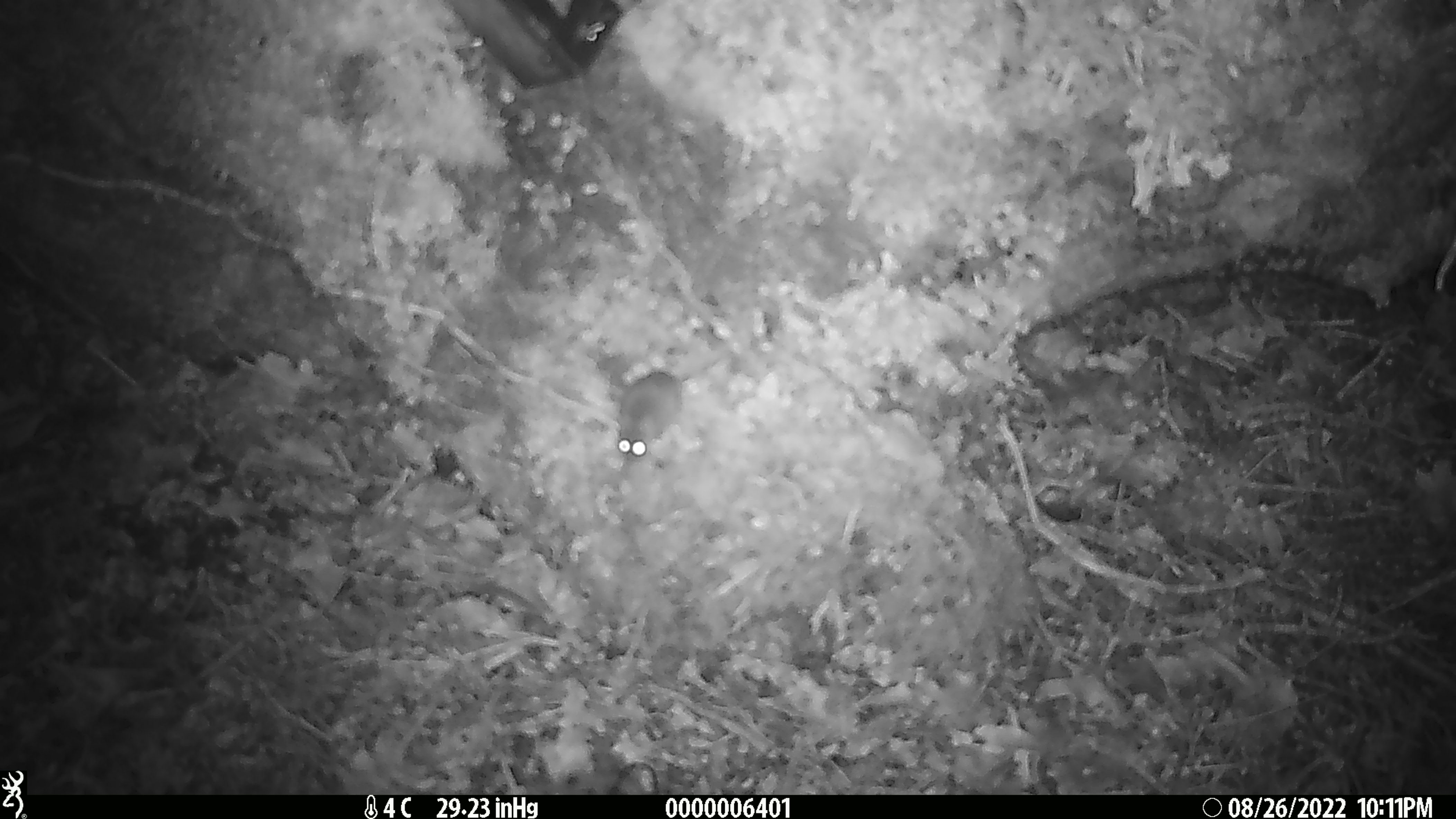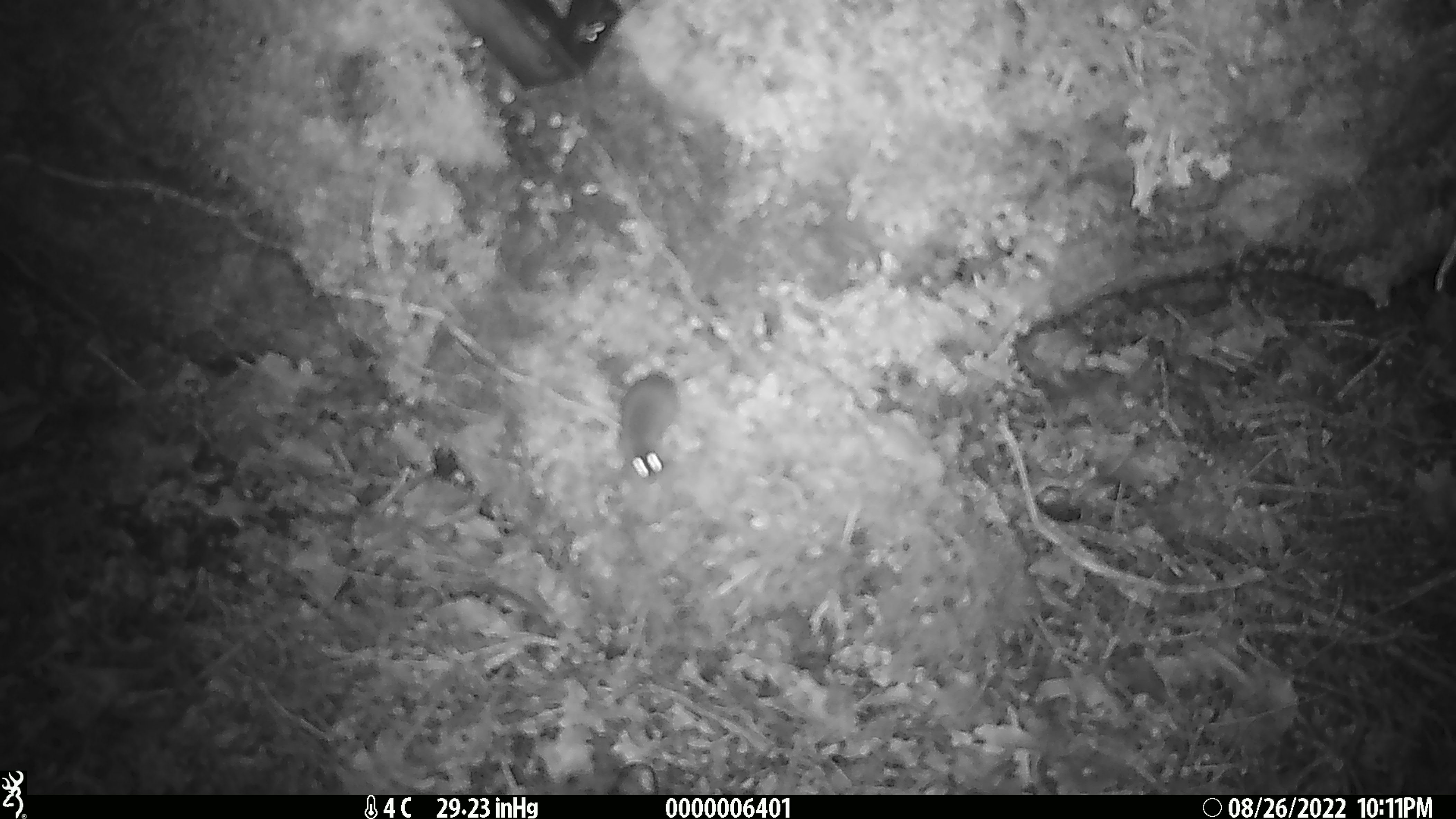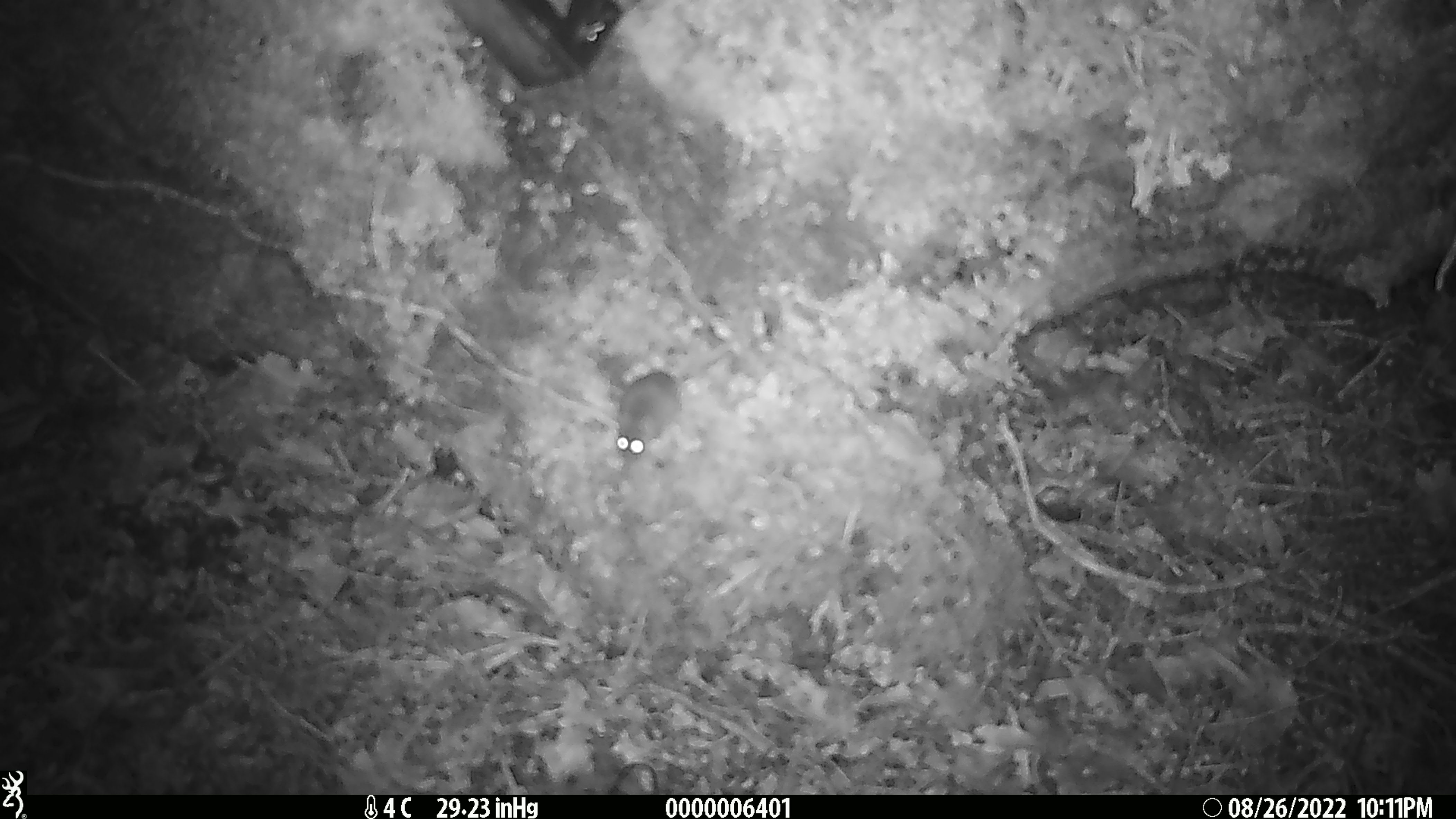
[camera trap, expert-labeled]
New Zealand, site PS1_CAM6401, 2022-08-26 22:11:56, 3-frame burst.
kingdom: Animalia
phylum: Chordata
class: Mammalia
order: Rodentia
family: Muridae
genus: Mus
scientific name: Mus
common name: mouse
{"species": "mouse (Mus)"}